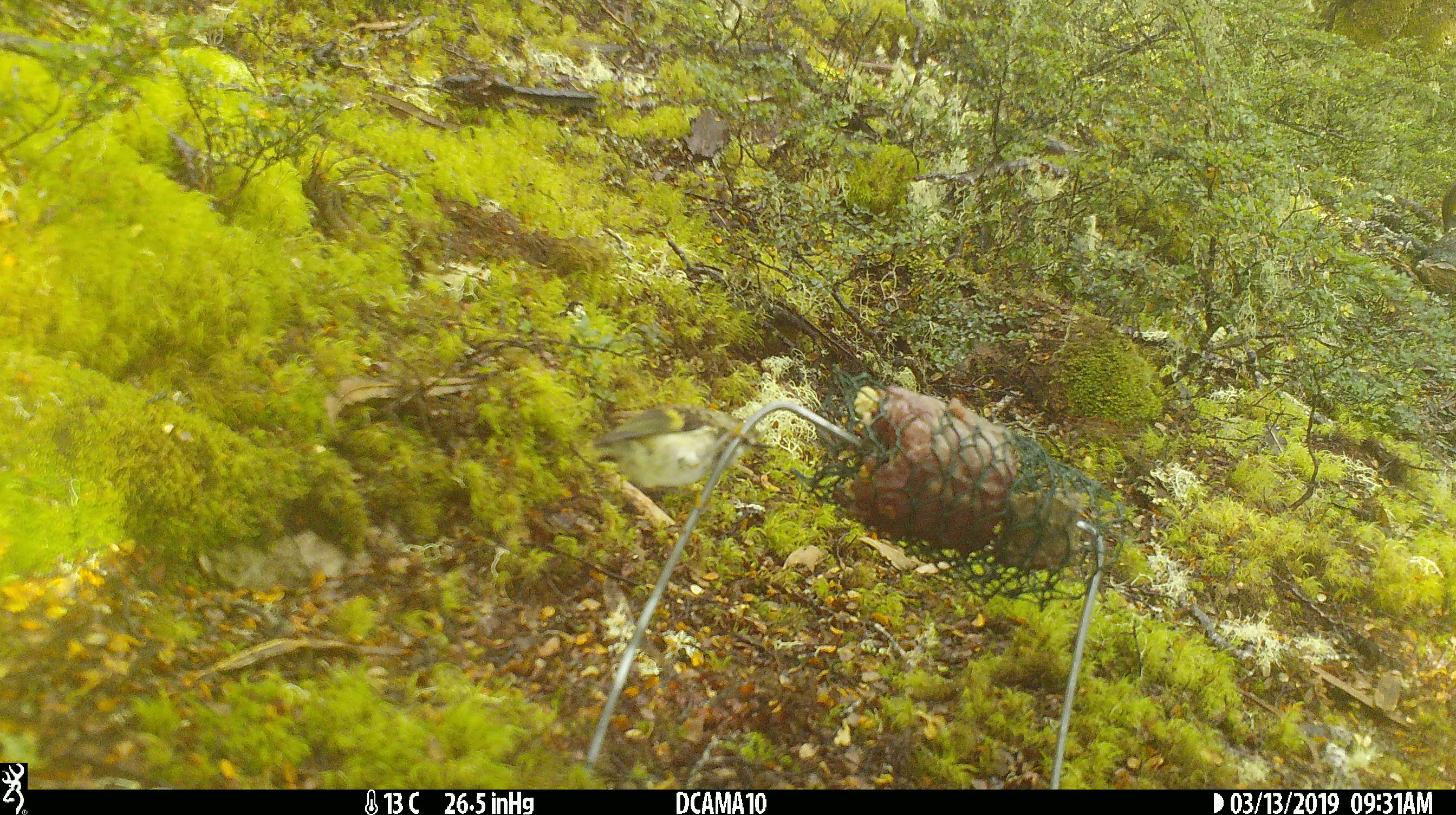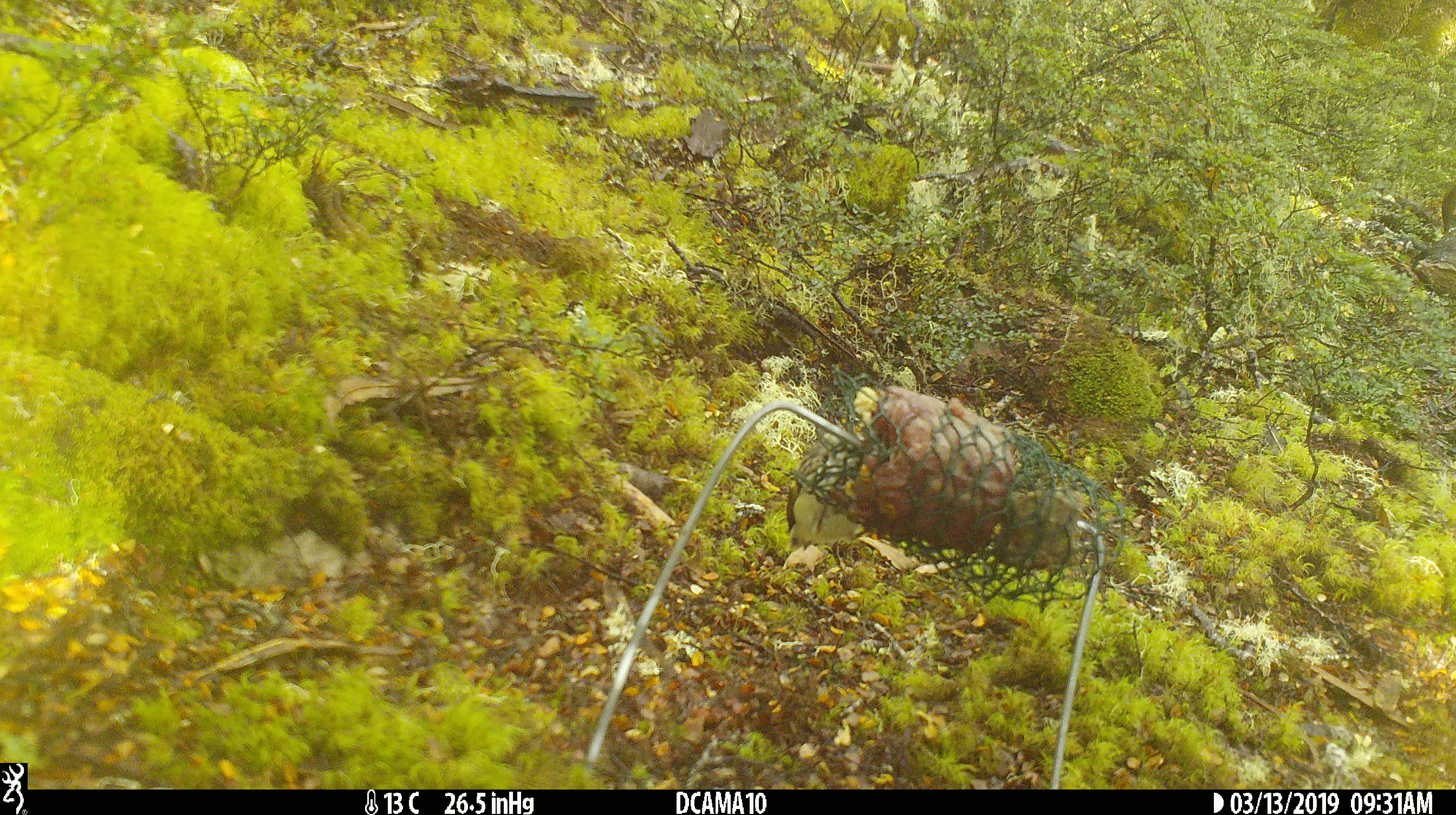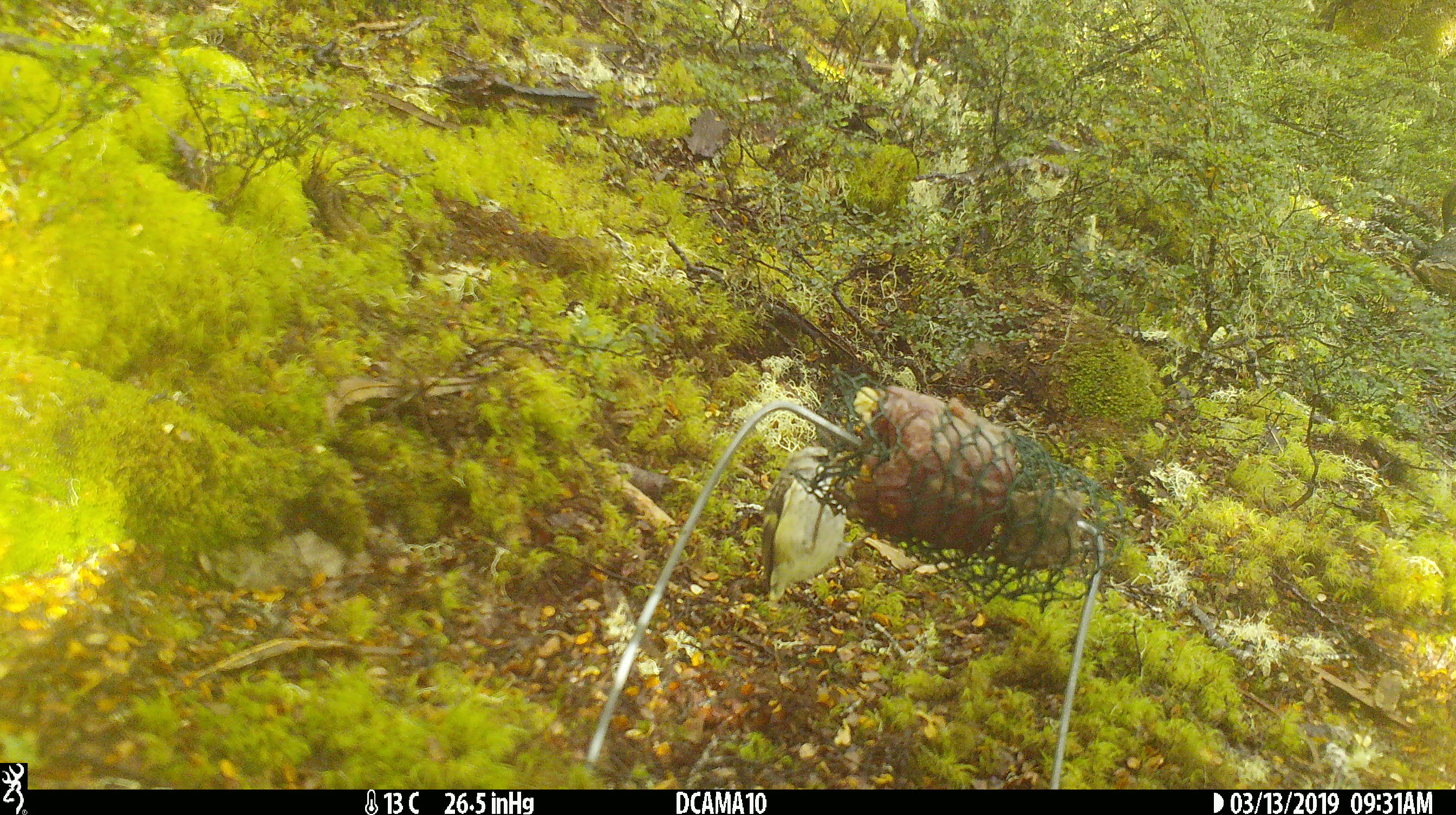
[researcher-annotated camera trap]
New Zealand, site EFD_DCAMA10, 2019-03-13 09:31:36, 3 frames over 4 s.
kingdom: Animalia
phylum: Chordata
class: Aves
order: Passeriformes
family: Acanthisittidae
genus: Acanthisitta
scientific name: Acanthisitta chloris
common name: rifleman